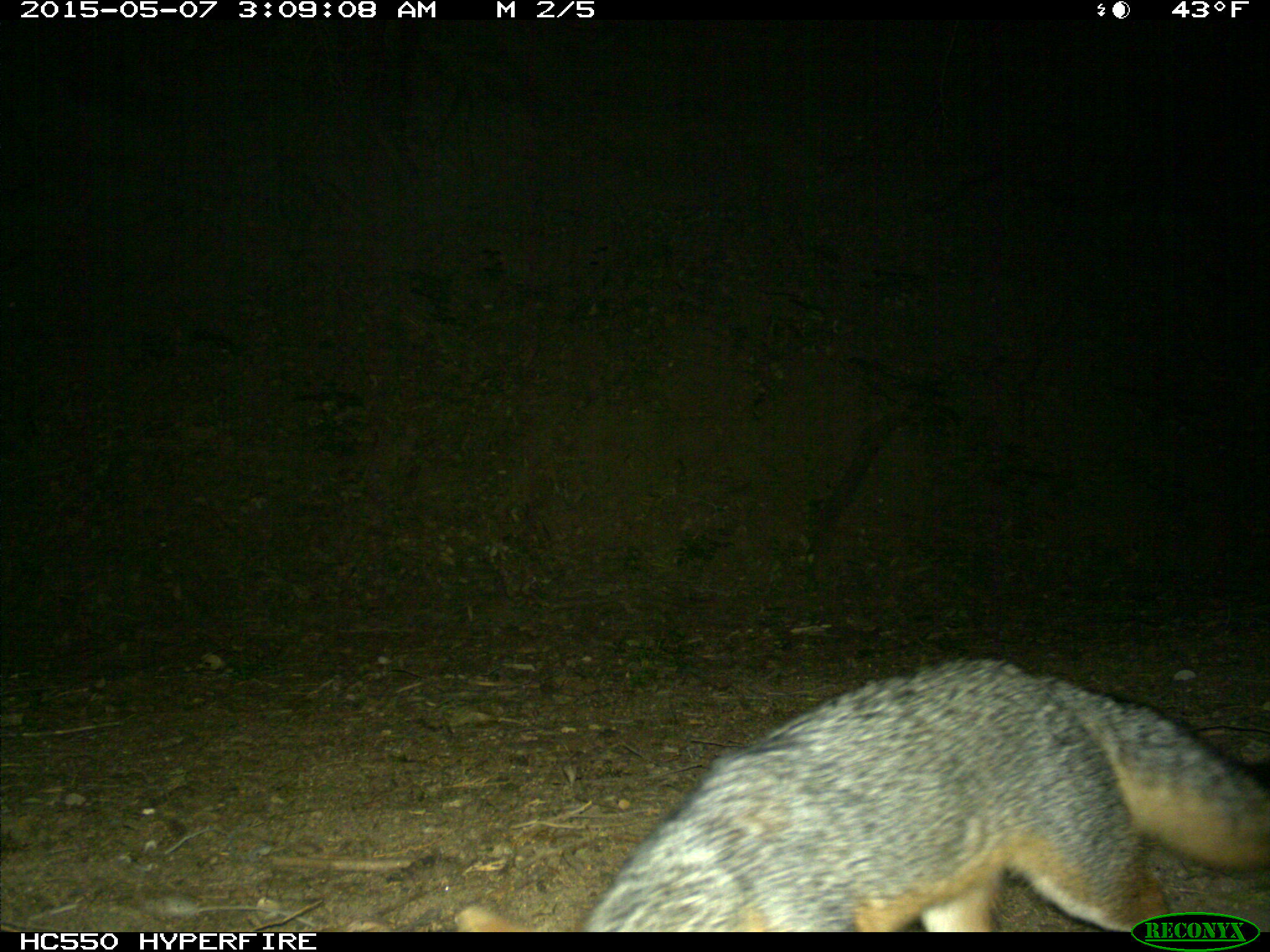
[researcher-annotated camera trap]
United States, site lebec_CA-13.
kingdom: Animalia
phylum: Chordata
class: Mammalia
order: Carnivora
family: Canidae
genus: Urocyon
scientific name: Urocyon cinereoargenteus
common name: gray fox